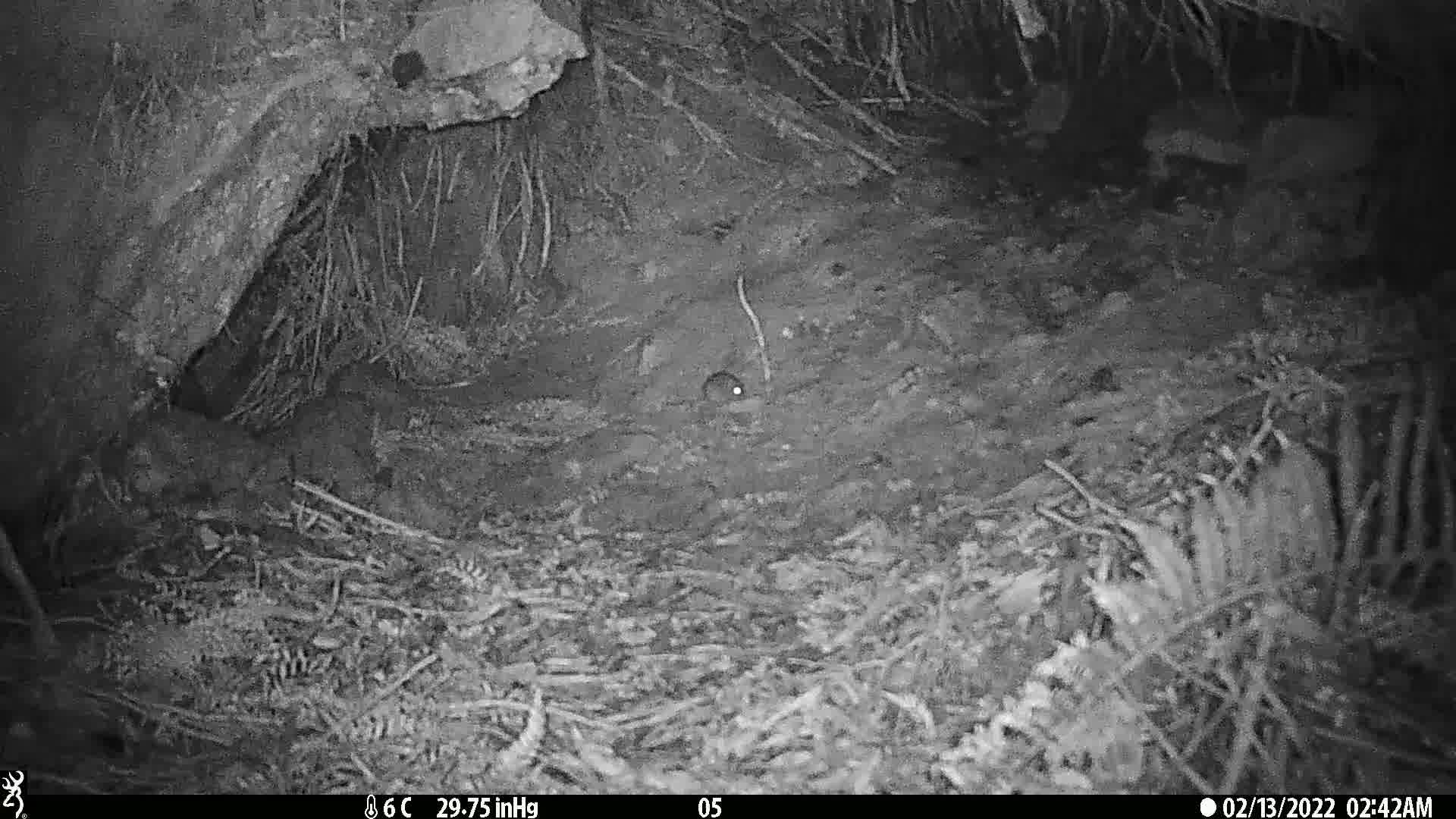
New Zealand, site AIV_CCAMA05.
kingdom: Animalia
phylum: Chordata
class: Mammalia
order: Rodentia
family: Muridae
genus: Mus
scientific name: Mus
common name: mouse